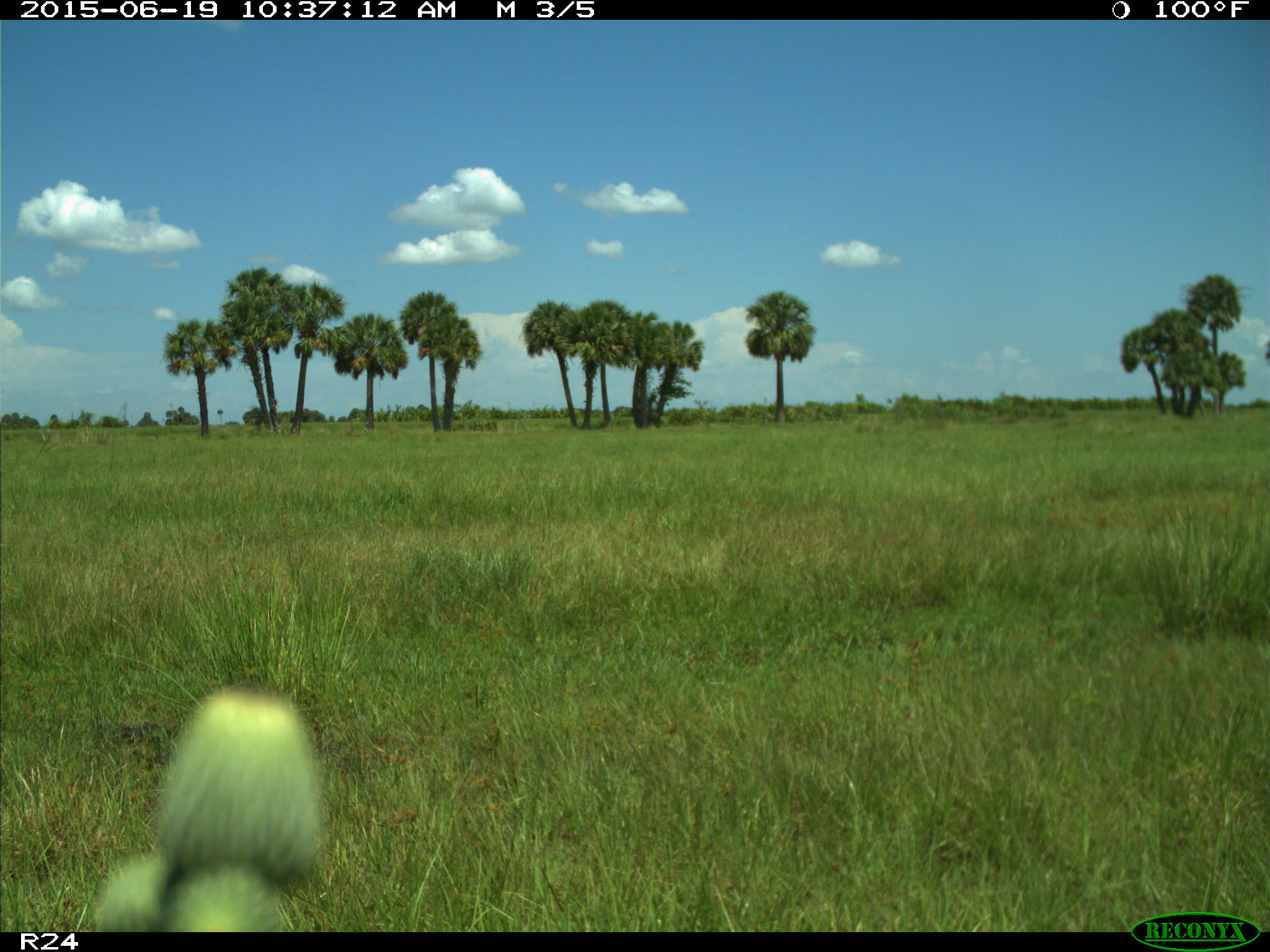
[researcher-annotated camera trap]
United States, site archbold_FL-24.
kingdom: Animalia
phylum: Chordata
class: Mammalia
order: Artiodactyla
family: Bovidae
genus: Bos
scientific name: Bos taurus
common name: domestic cow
Bos taurus (domestic cow).